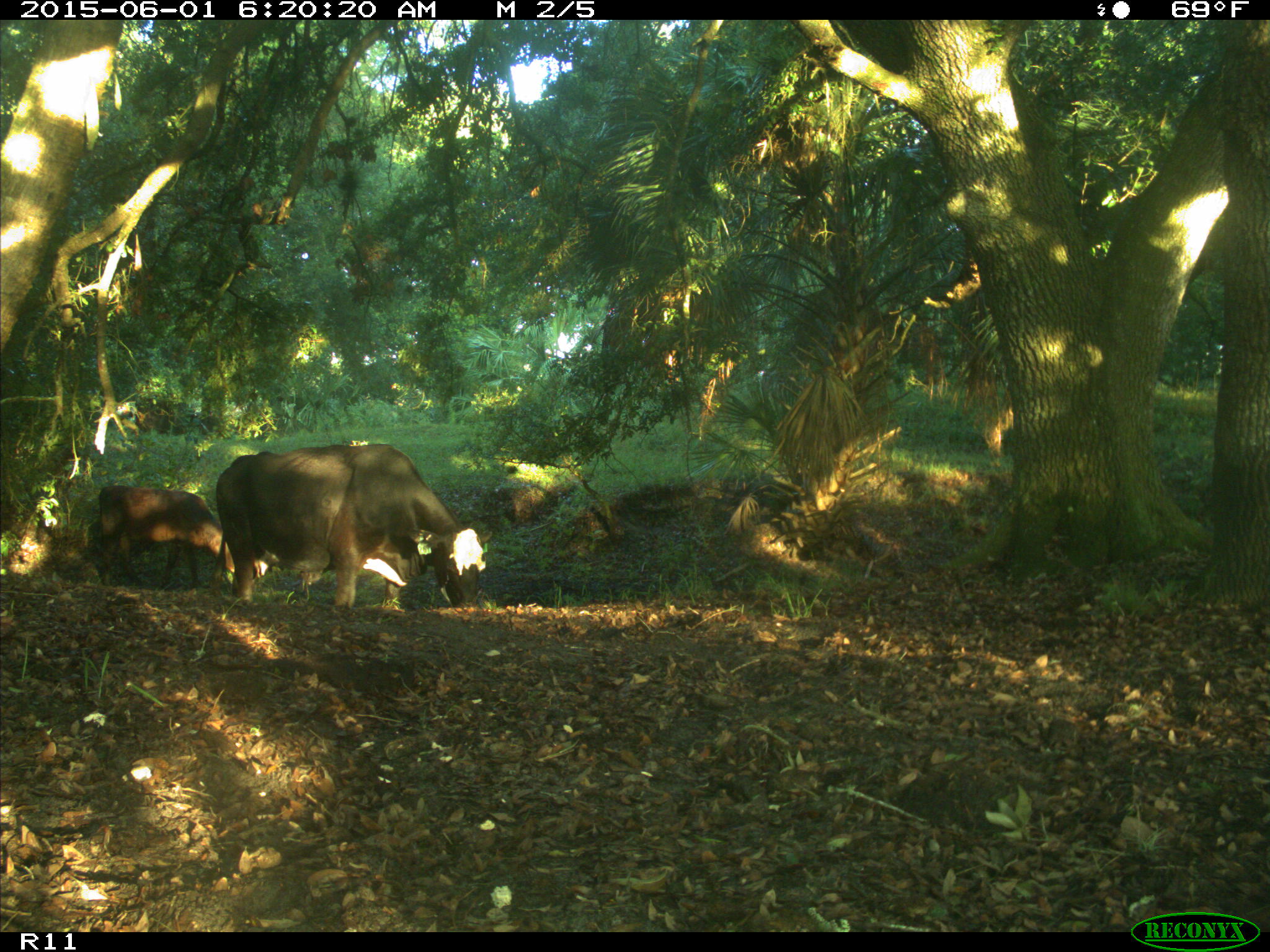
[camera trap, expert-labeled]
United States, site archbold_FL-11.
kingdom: Animalia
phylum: Chordata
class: Mammalia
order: Artiodactyla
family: Bovidae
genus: Bos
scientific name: Bos taurus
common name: domestic cow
Bos taurus (domestic cow).